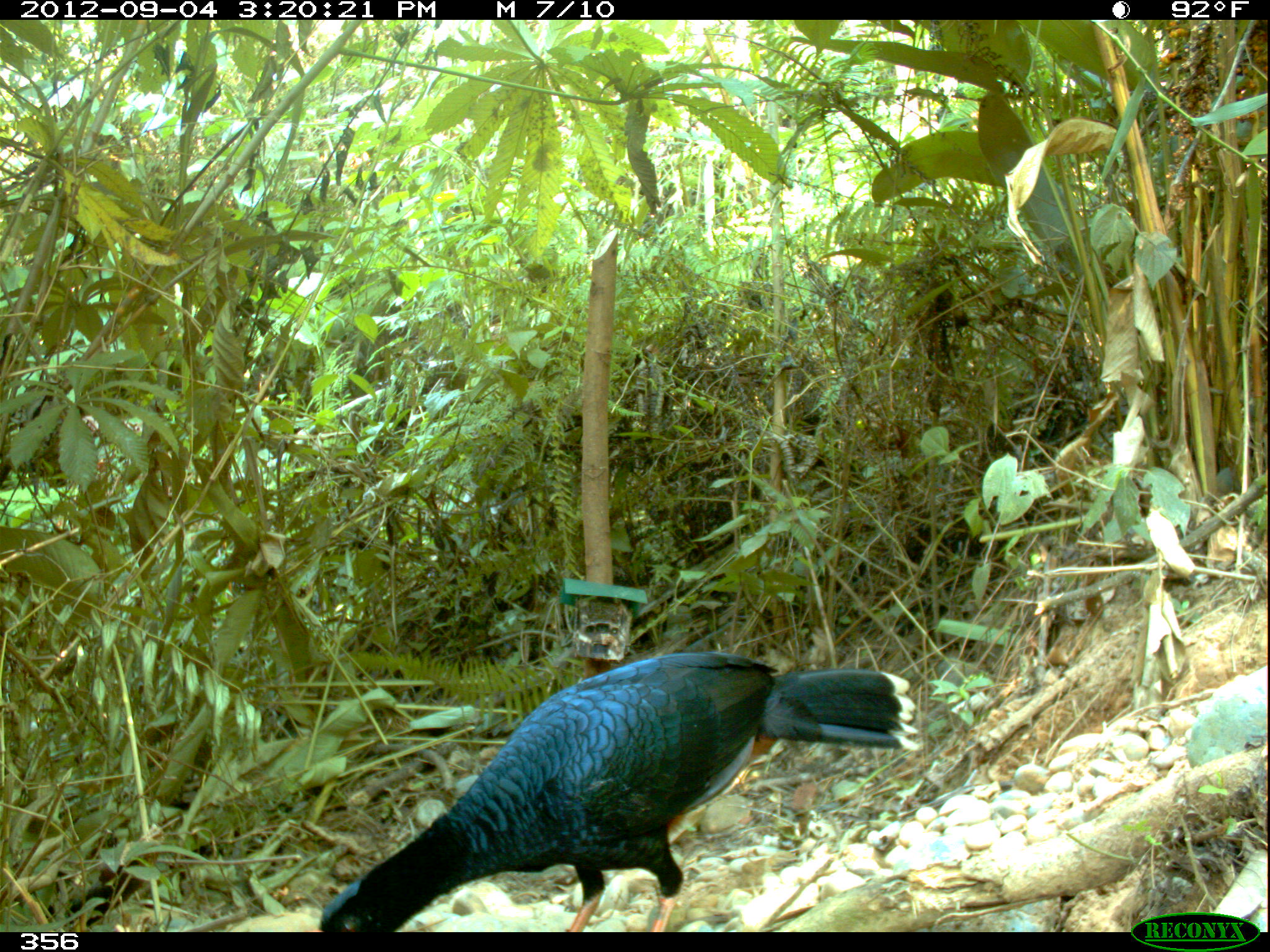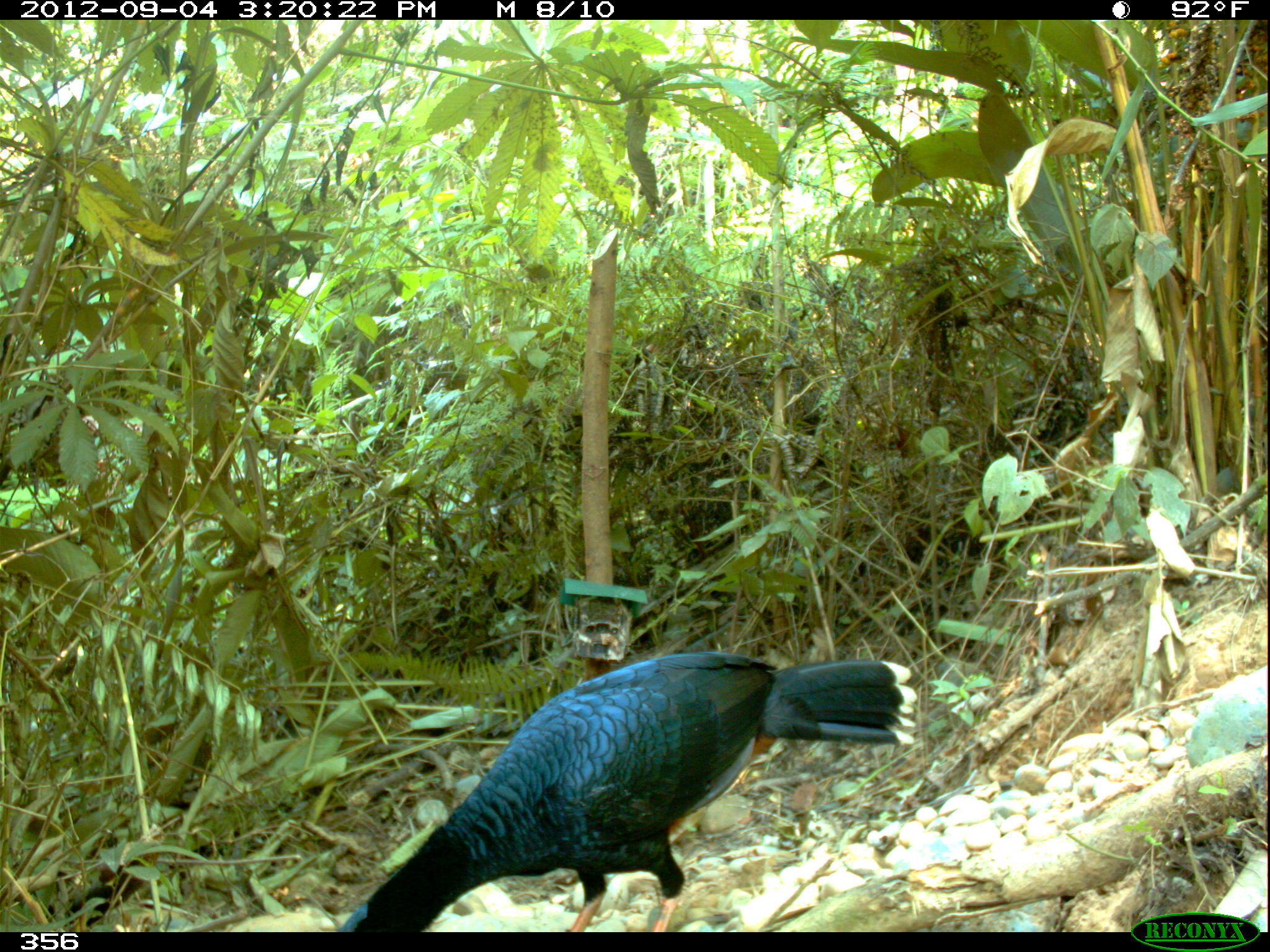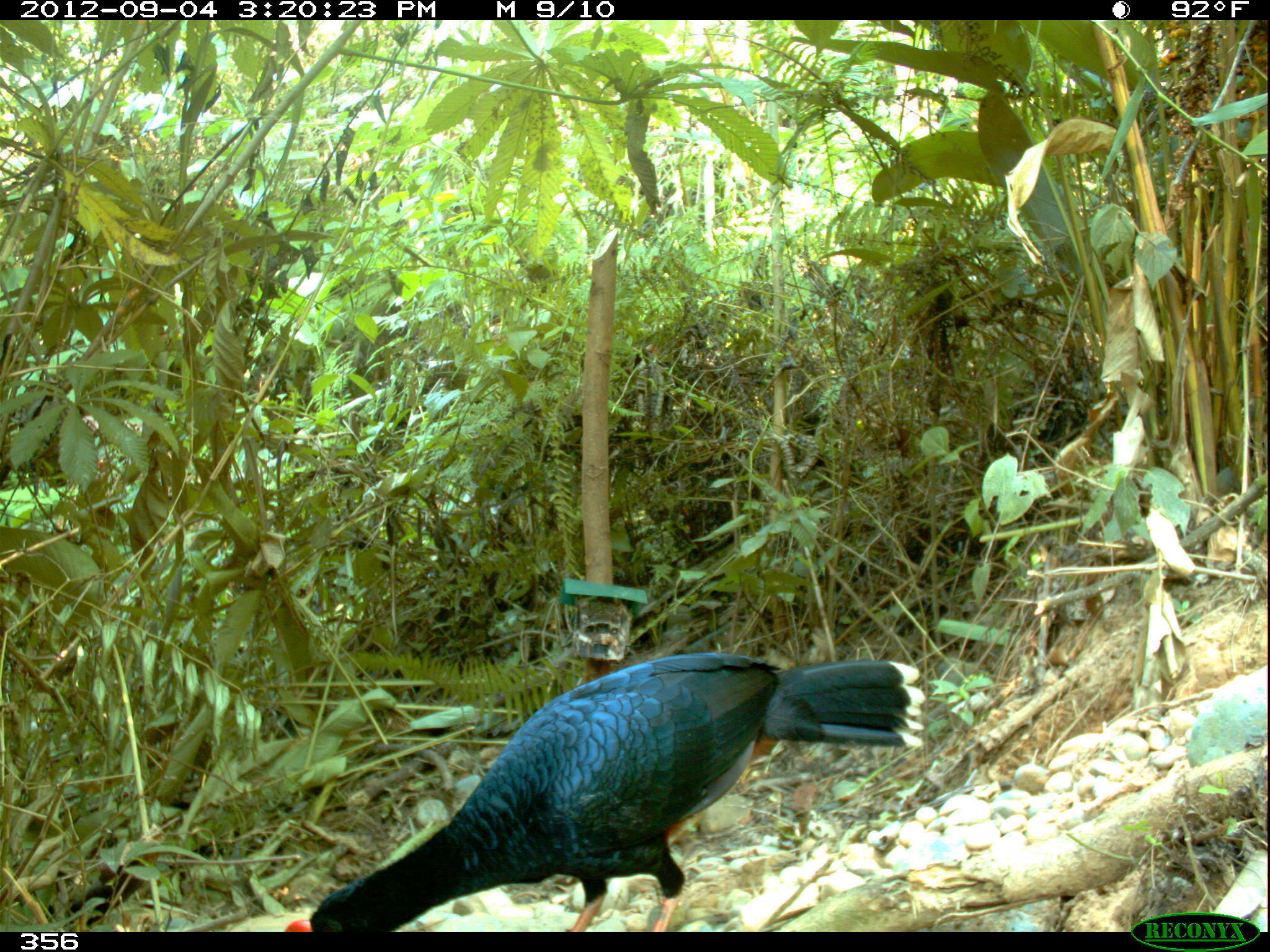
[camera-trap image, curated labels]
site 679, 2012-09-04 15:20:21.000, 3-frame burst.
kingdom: Animalia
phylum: Chordata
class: Aves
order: Galliformes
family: Cracidae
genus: Mitu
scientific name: Mitu tuberosum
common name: razor-billed curassow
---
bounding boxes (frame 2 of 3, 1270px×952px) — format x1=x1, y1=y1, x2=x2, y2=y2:
mitu tuberosum: x1=335, y1=651, x2=916, y2=931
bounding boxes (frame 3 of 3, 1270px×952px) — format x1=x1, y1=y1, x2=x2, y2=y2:
mitu tuberosum: x1=282, y1=651, x2=923, y2=932